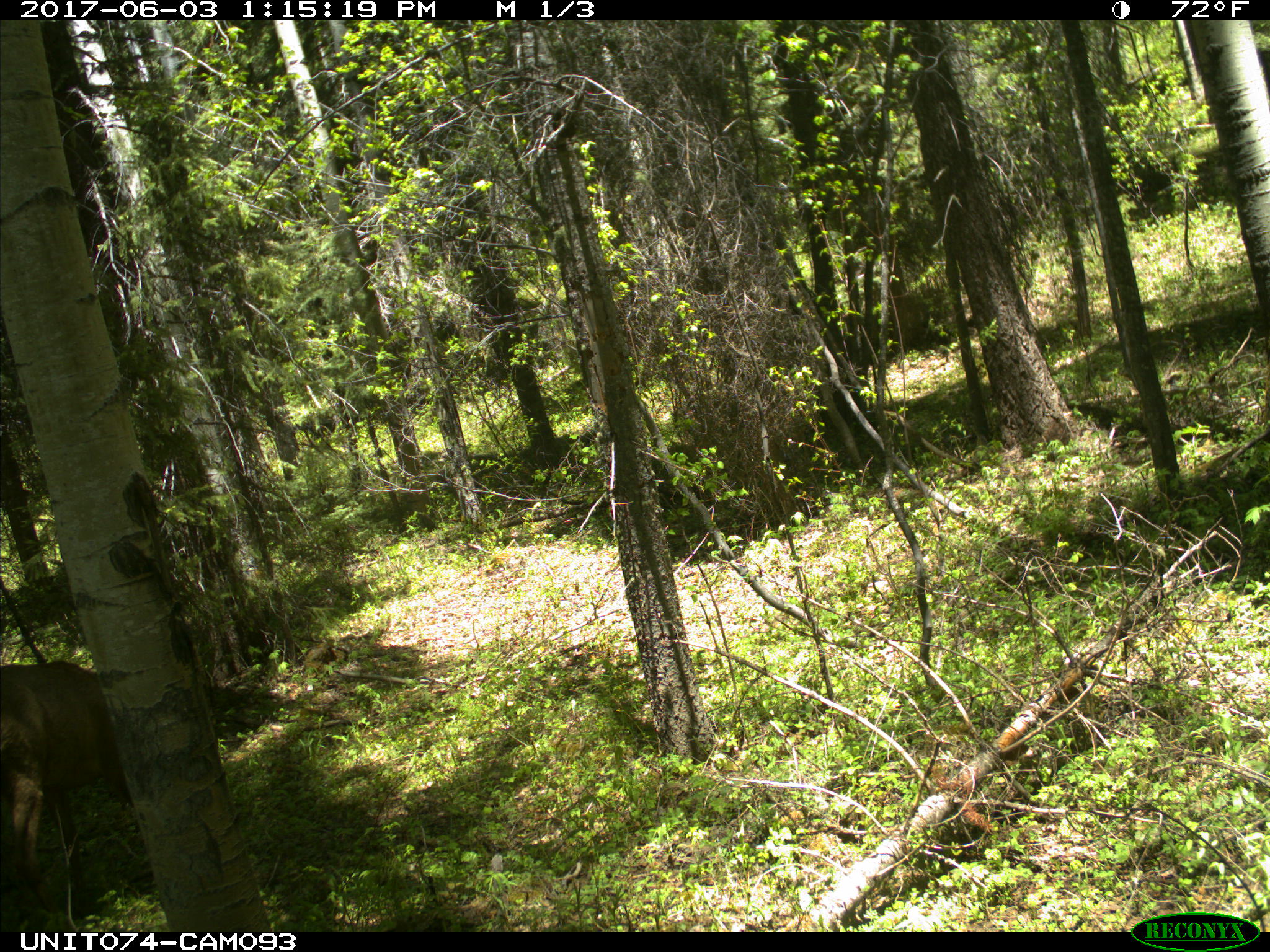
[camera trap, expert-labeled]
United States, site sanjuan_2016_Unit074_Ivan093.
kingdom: Animalia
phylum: Chordata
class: Mammalia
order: Artiodactyla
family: Cervidae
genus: Cervus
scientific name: Cervus elaphus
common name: red deer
Cervus elaphus (red deer).